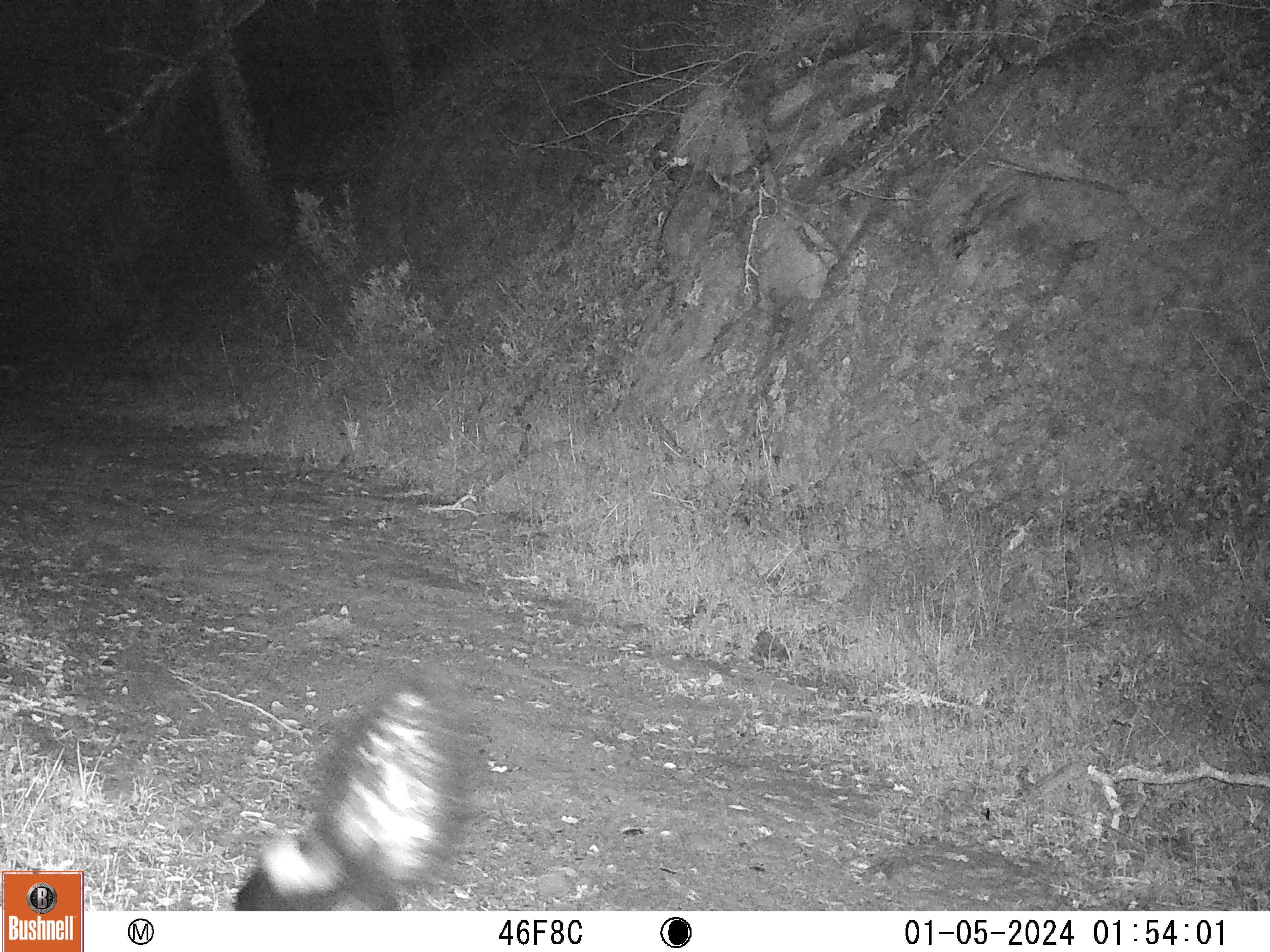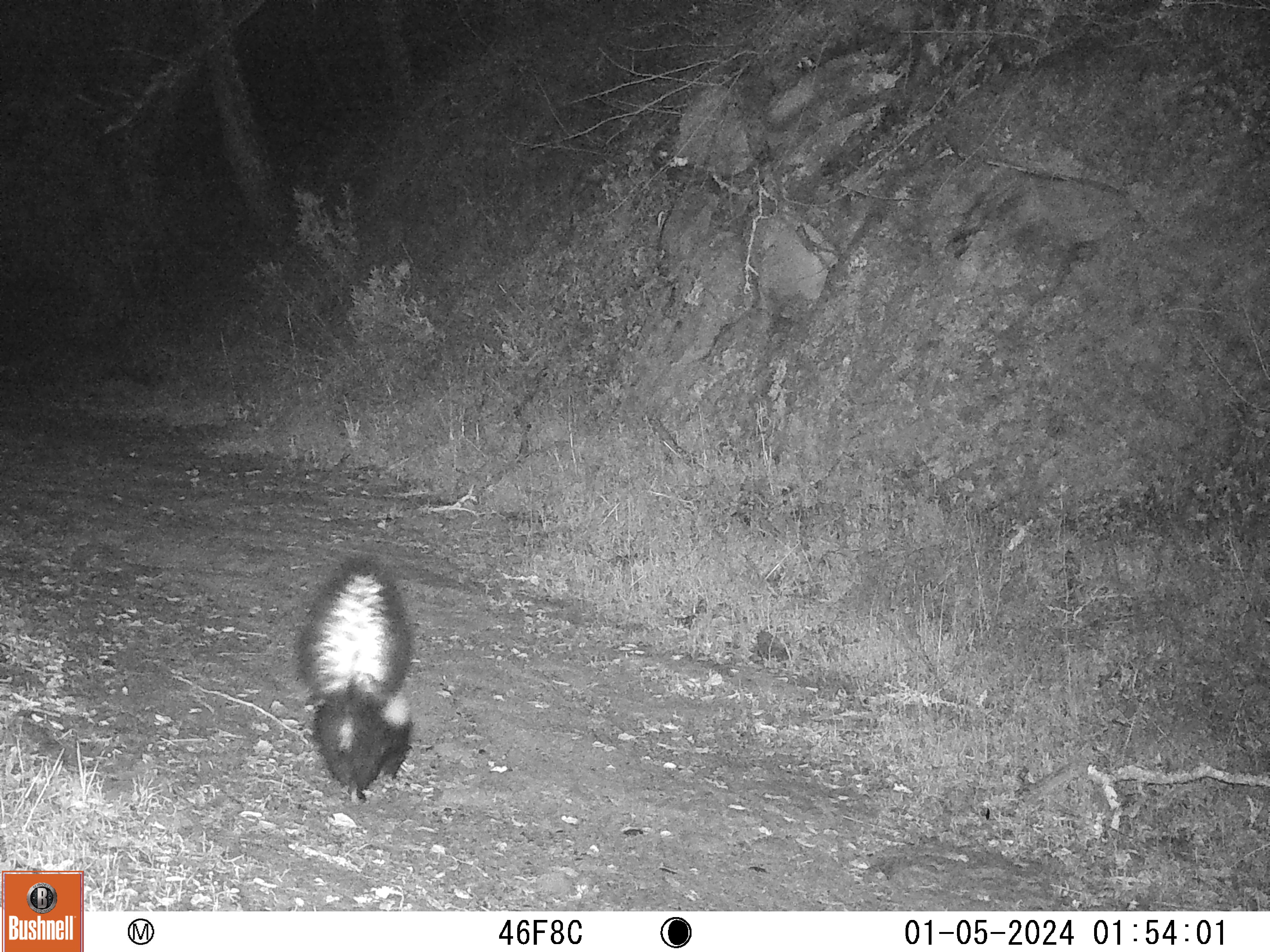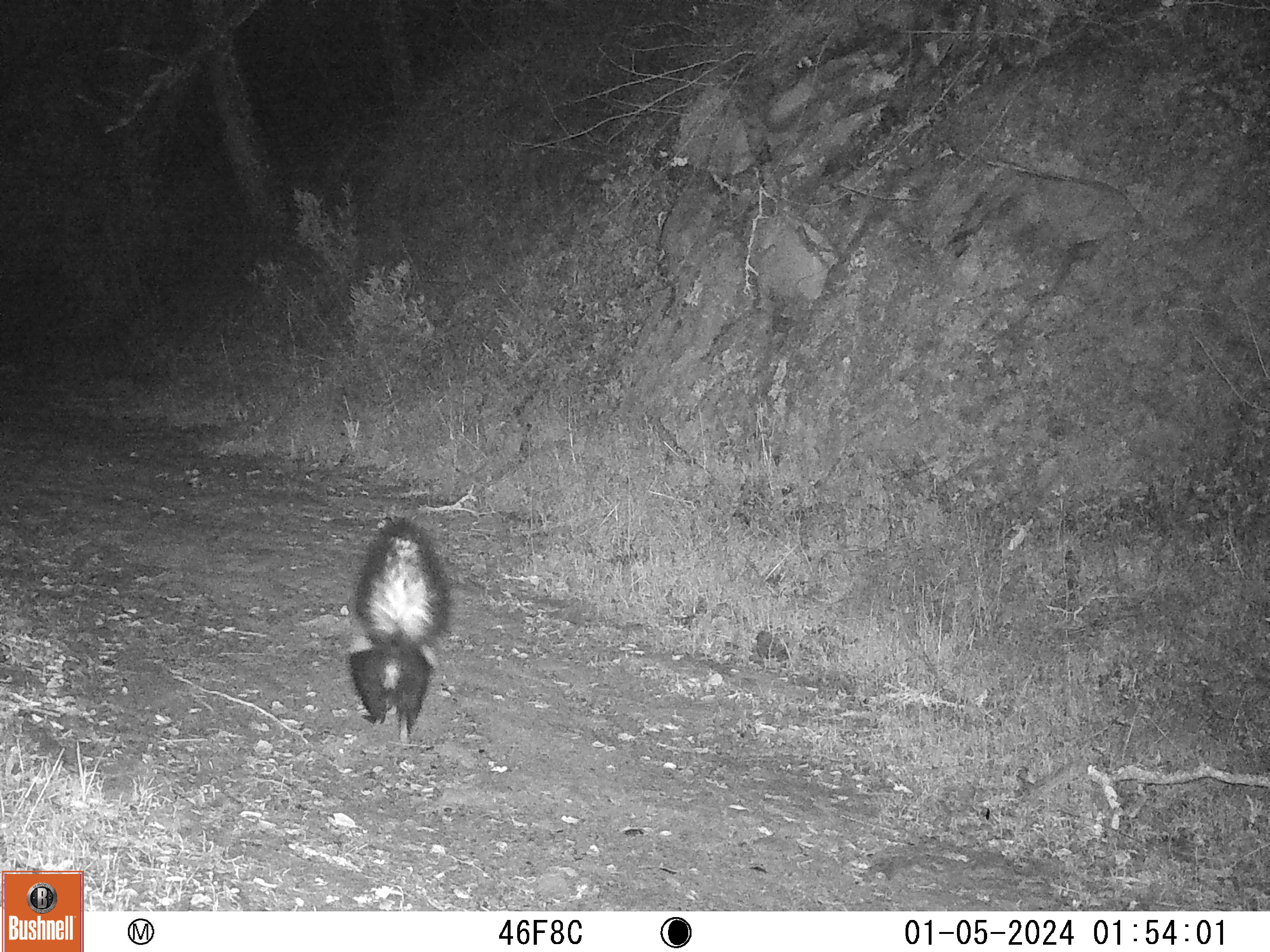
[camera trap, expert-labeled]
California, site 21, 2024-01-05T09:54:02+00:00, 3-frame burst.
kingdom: Animalia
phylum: Chordata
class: Mammalia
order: Carnivora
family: Mephitidae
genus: Mephitis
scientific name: Mephitis mephitis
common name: striped skunk